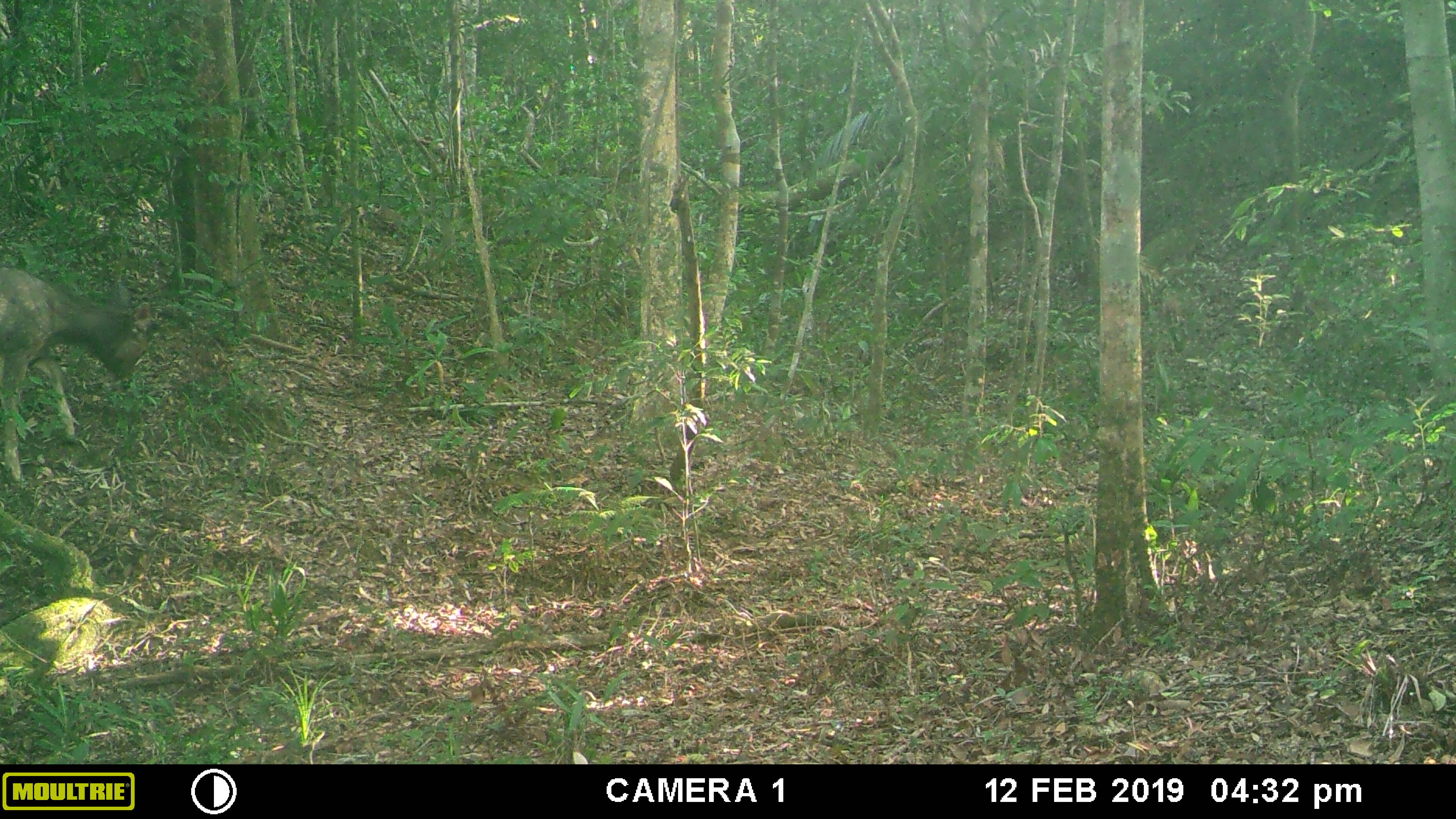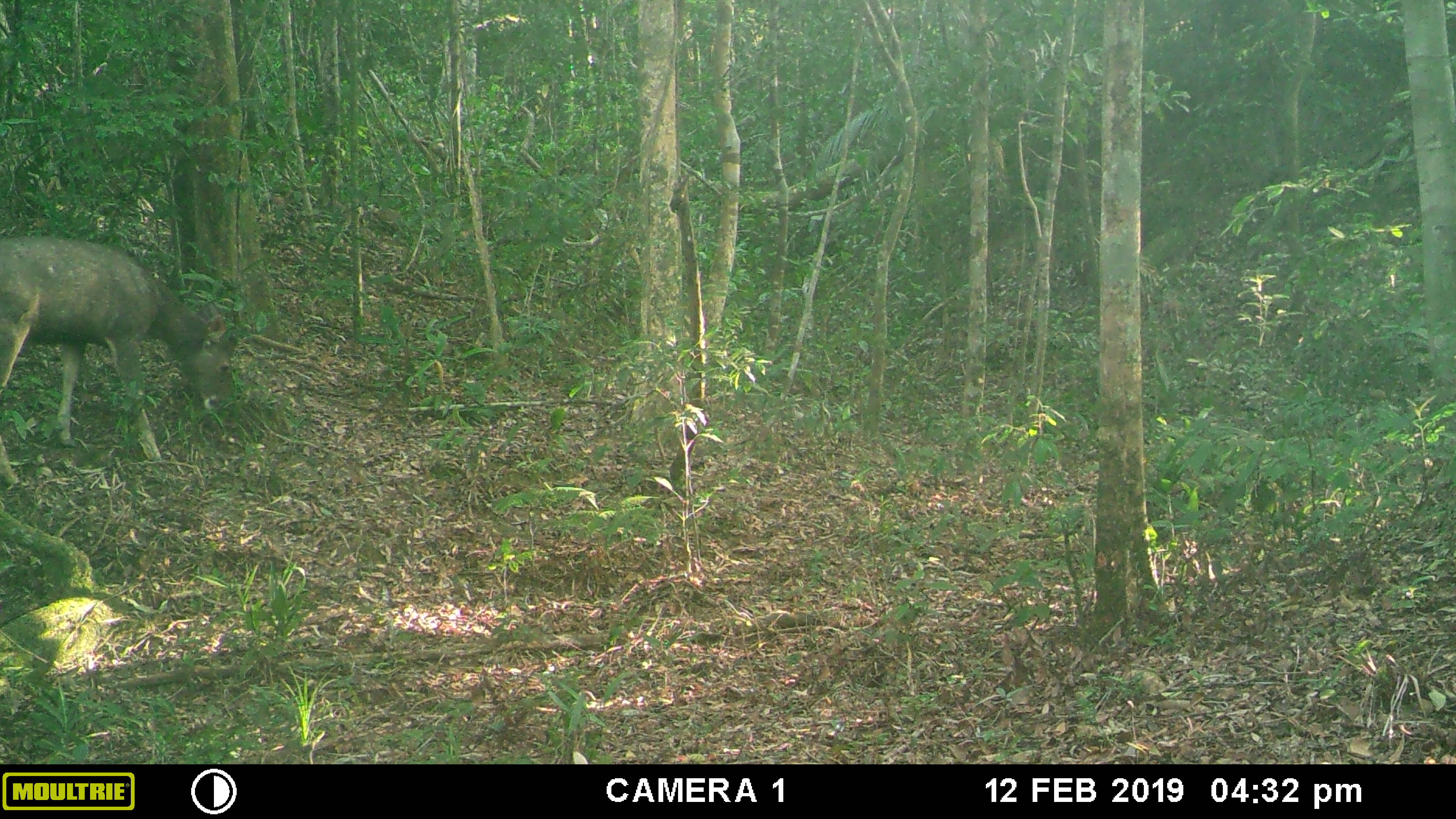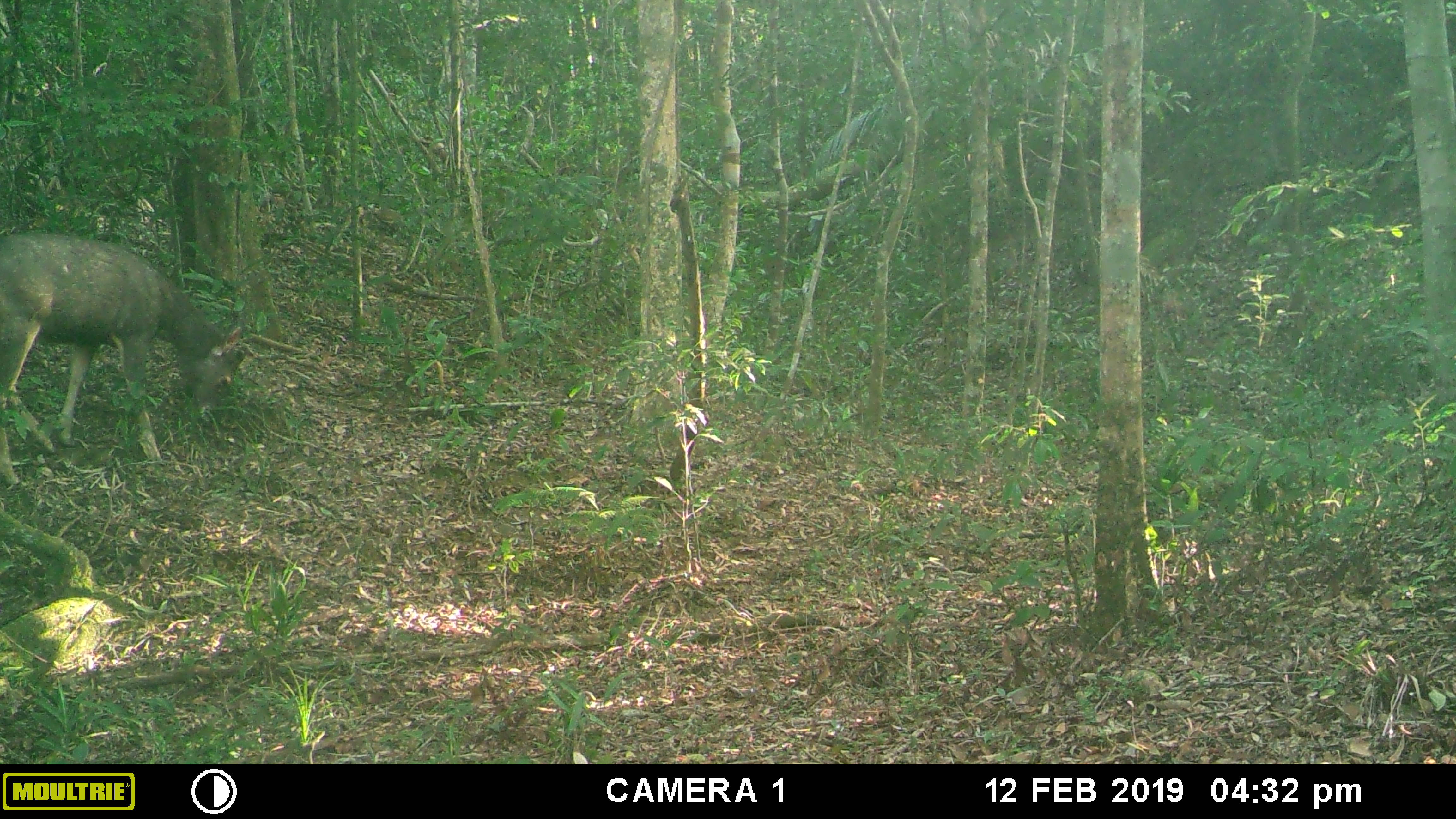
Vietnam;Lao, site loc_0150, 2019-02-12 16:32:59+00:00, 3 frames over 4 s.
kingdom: Animalia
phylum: Chordata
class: Mammalia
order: Artiodactyla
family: Cervidae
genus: Rusa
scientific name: Rusa unicolor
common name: sambar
Sambar (Rusa unicolor). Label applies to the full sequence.